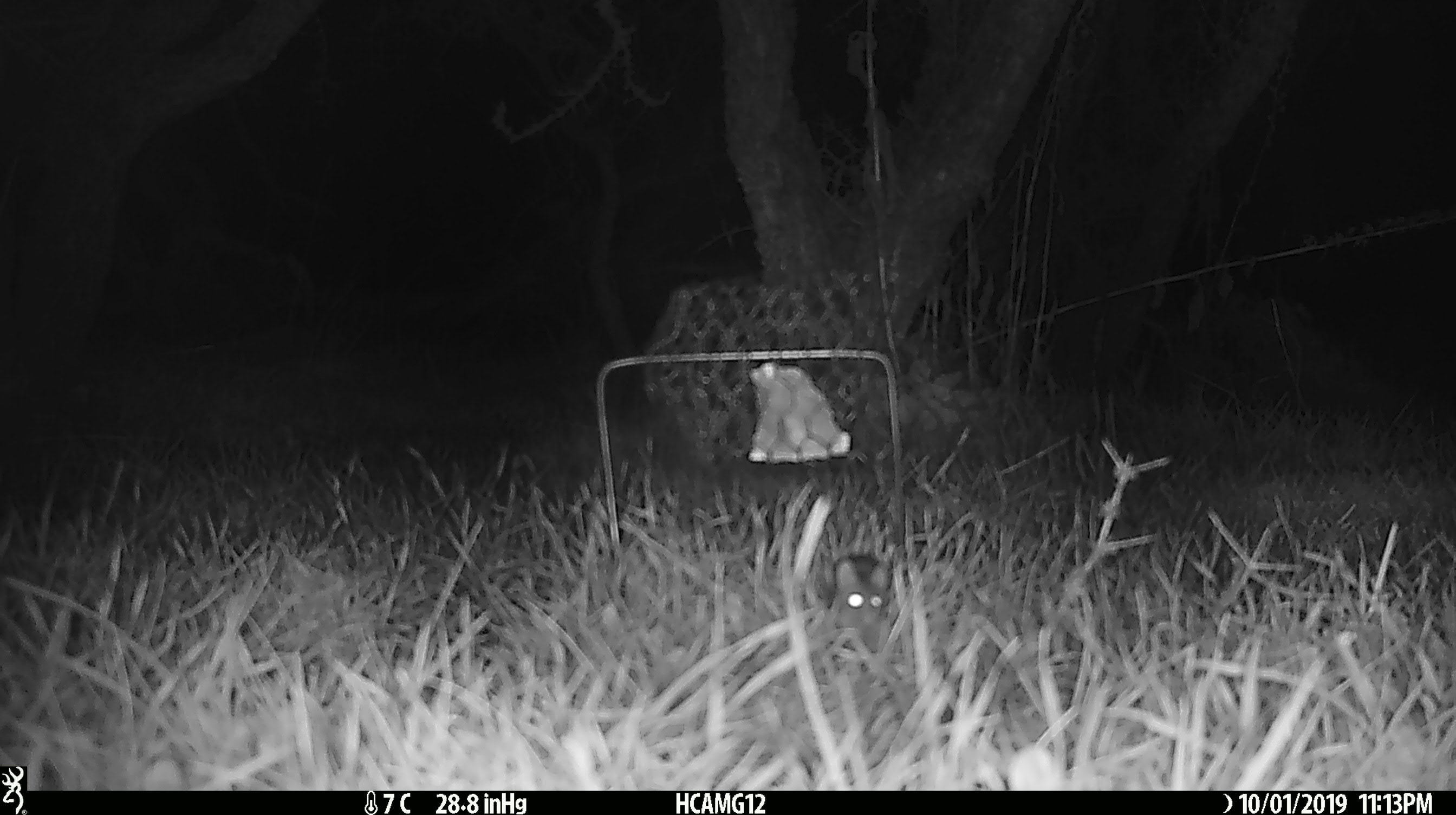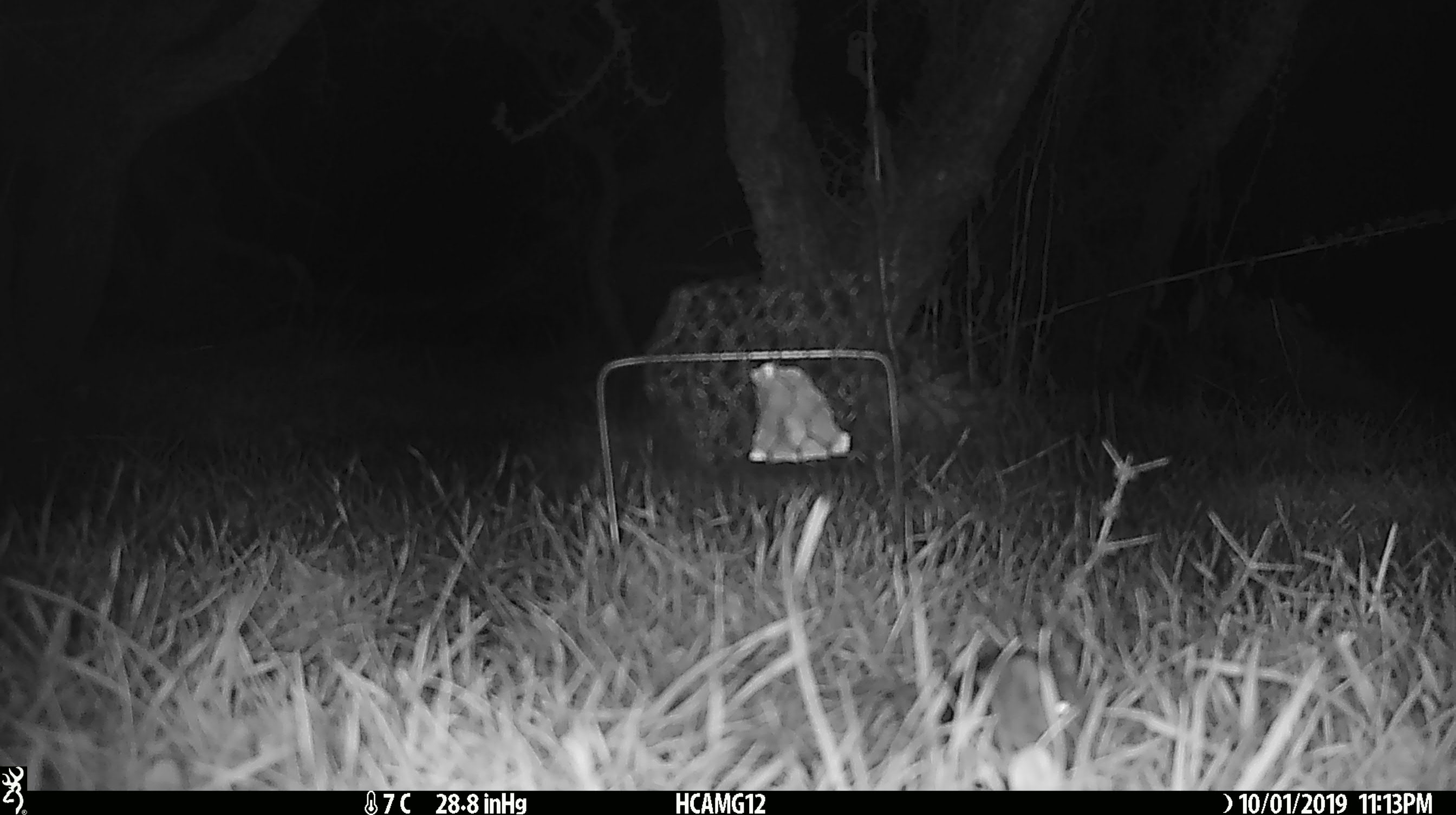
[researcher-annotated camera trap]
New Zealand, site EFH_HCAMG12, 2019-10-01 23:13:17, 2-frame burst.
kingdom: Animalia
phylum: Chordata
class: Mammalia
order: Rodentia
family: Muridae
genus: Mus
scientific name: Mus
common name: mouse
Mouse (Mus).